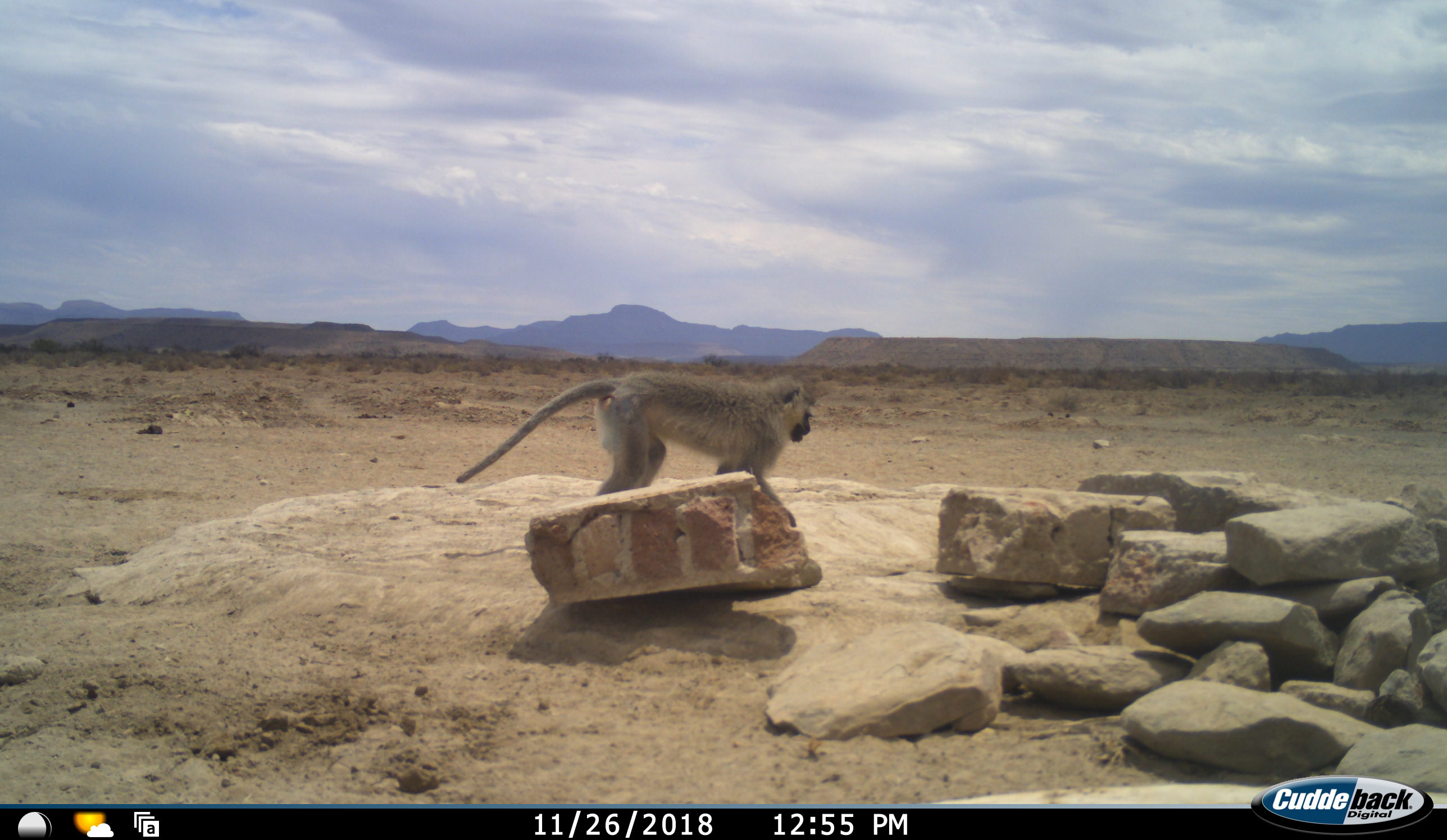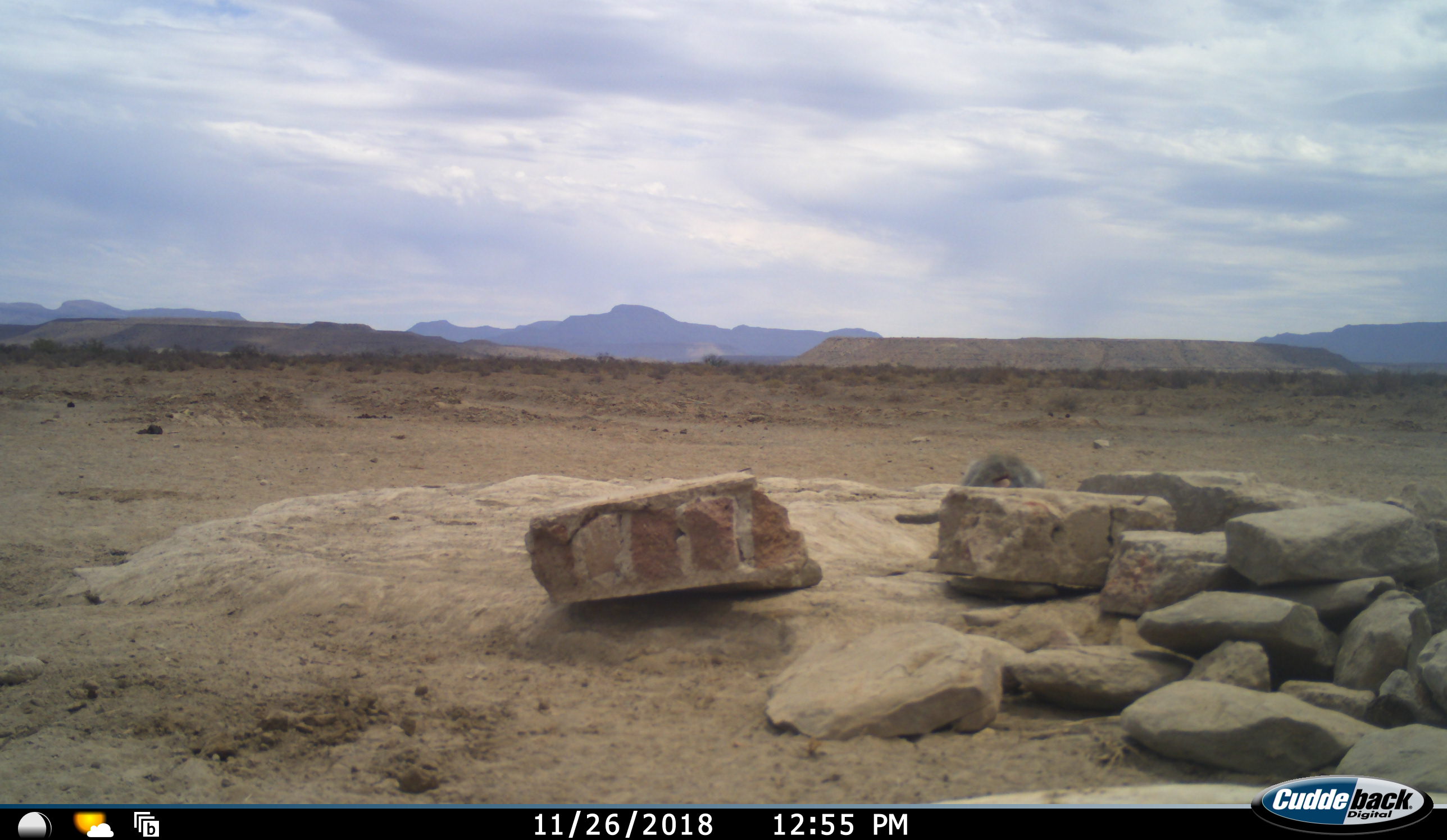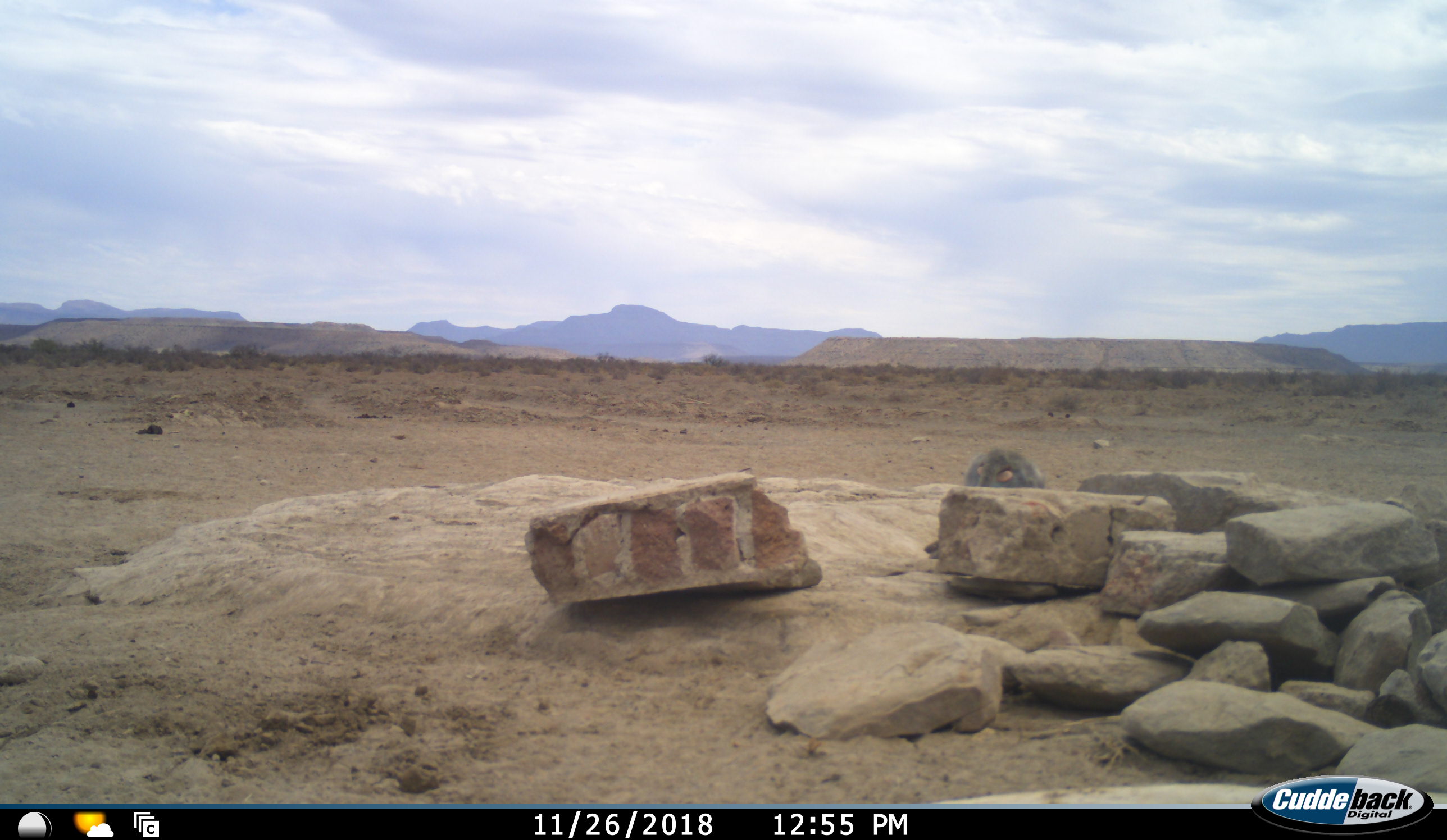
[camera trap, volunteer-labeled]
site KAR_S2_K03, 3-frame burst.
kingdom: Animalia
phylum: Chordata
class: Mammalia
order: Primates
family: Cercopithecidae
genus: Chlorocebus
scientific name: Chlorocebus pygerythrus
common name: vervet monkey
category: monkeyvervet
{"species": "monkeyvervet (vervet monkey) (Chlorocebus pygerythrus)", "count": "1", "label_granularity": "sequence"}